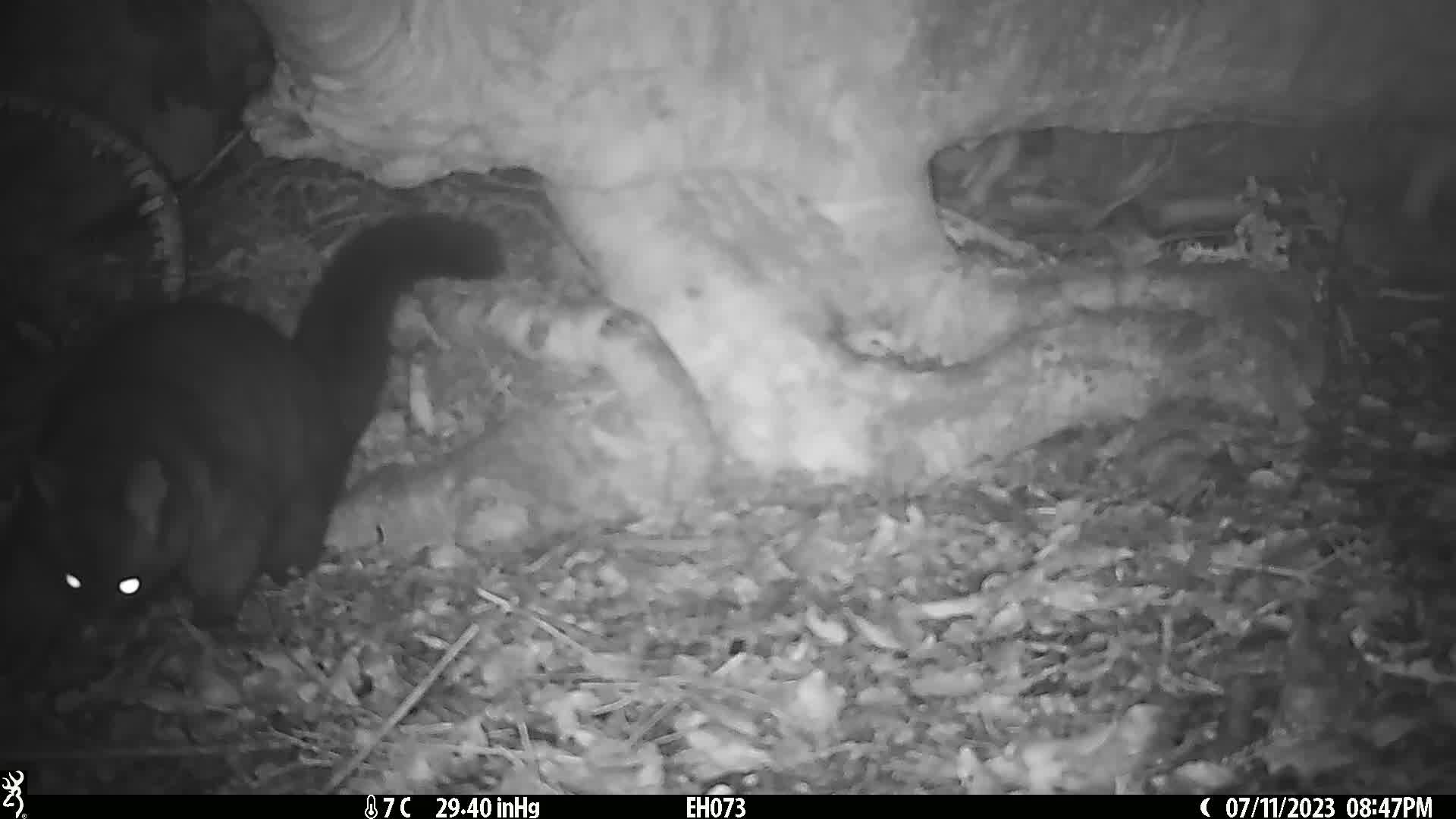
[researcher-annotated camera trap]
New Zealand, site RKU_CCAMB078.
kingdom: Animalia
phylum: Chordata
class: Mammalia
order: Diprotodontia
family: Phalangeridae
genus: Trichosurus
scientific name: Trichosurus vulpecula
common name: common brushtail possum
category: possum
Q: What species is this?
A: Possum (common brushtail possum) (Trichosurus vulpecula).